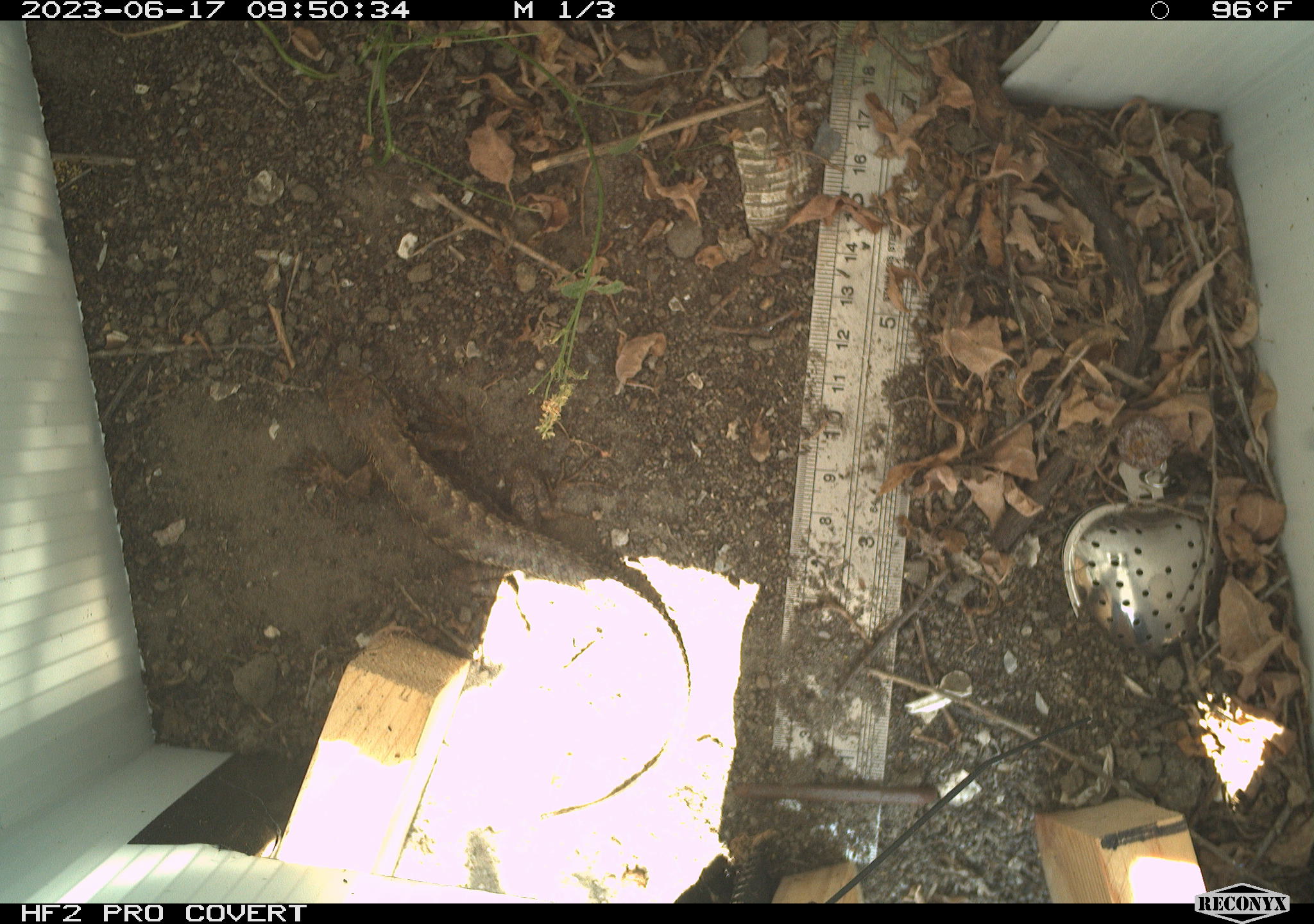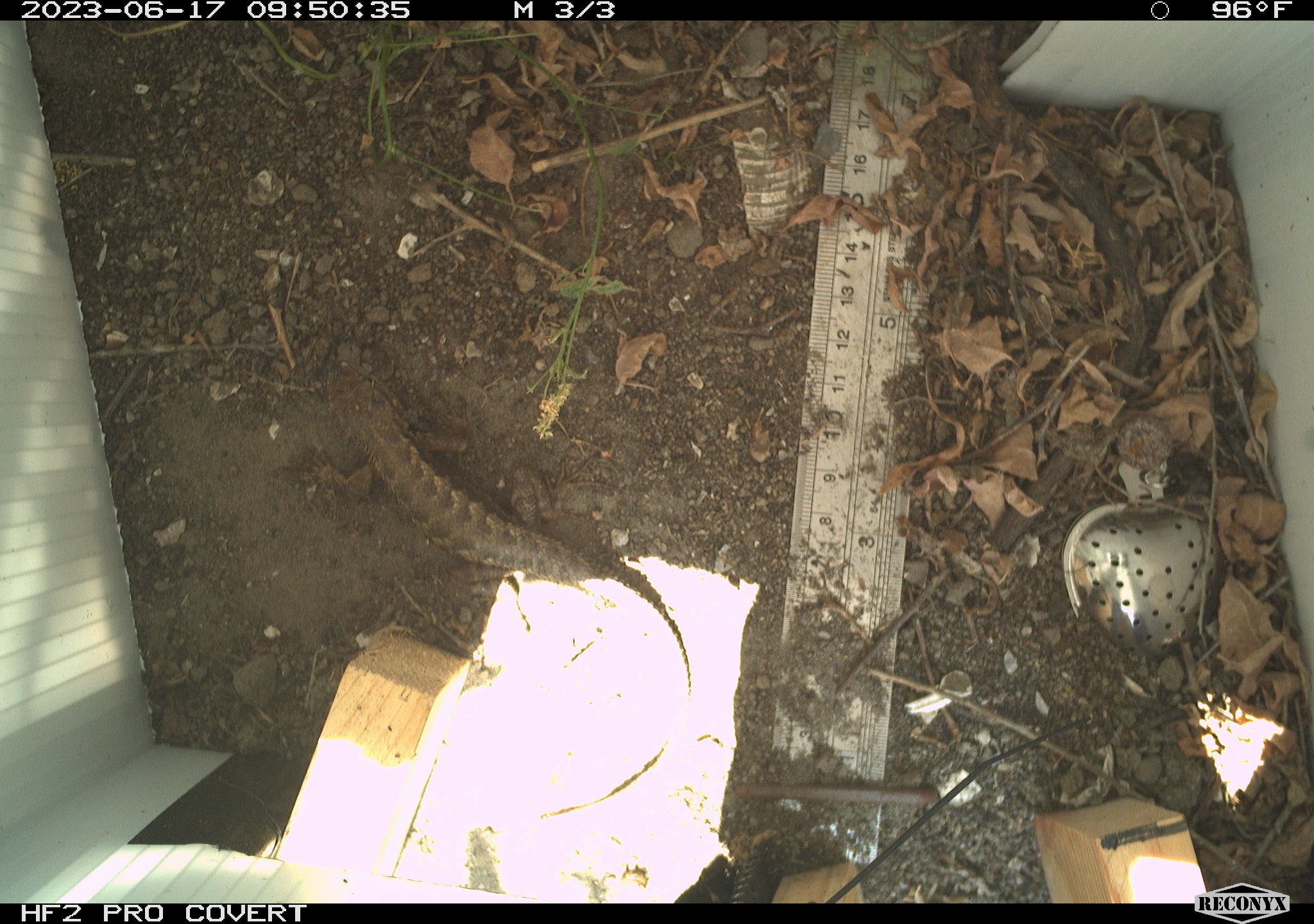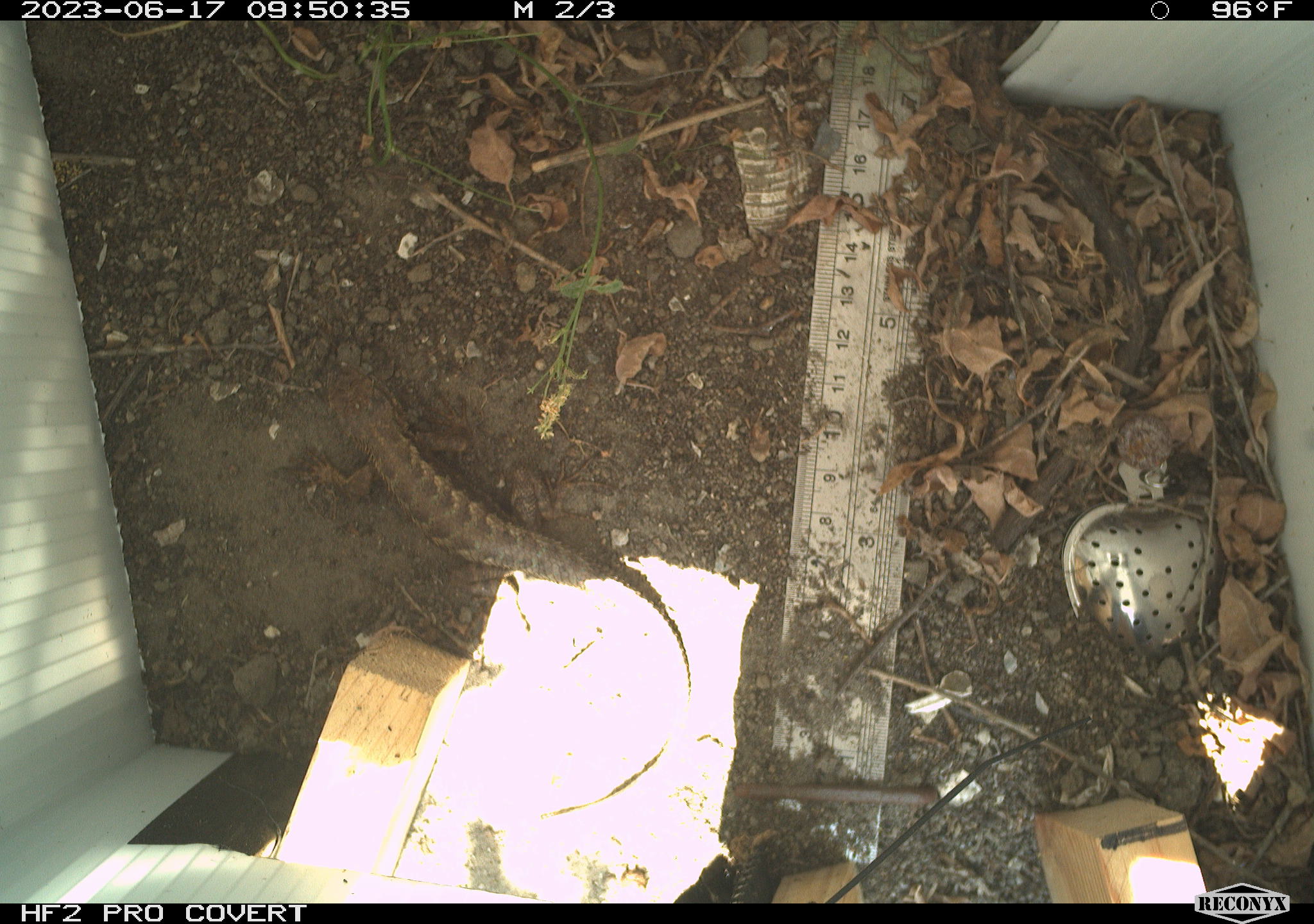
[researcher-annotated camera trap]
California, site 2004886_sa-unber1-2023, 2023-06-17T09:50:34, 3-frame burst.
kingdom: Animalia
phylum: Chordata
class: Reptilia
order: Squamata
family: Phrynosomatidae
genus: Sceloporus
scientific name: Sceloporus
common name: spiny lizards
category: sceloporus species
Sceloporus species (spiny lizards) (Sceloporus).